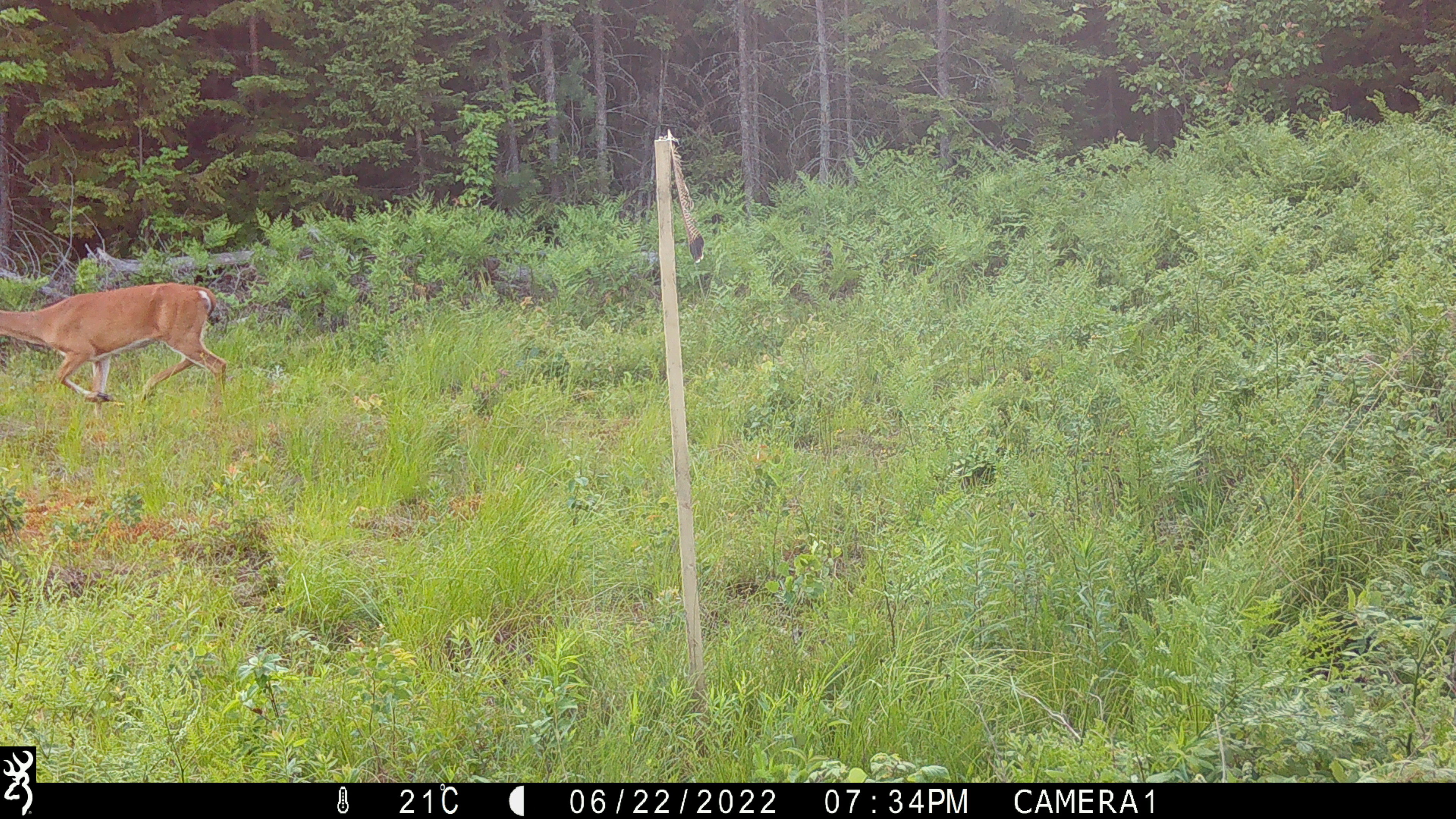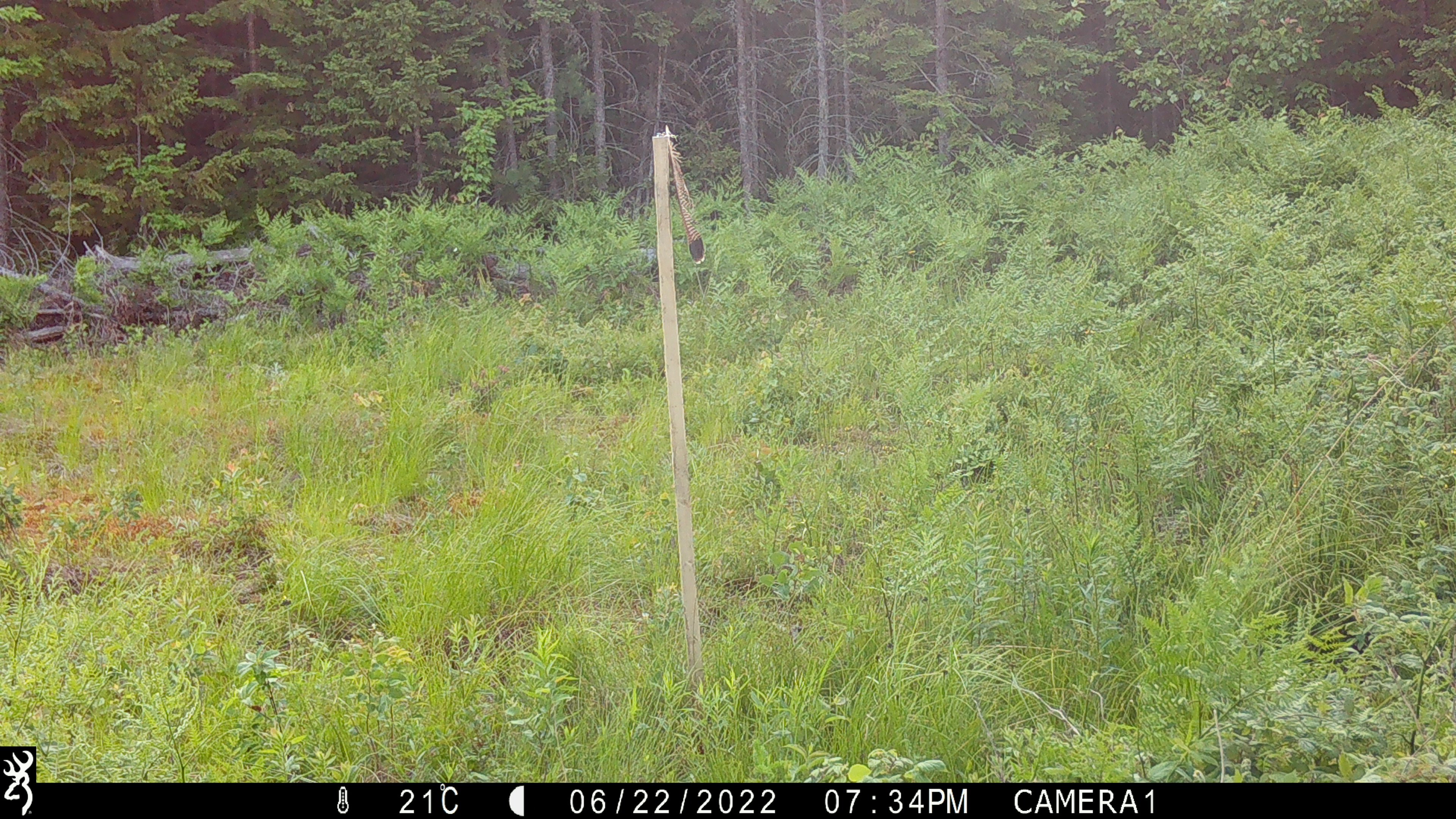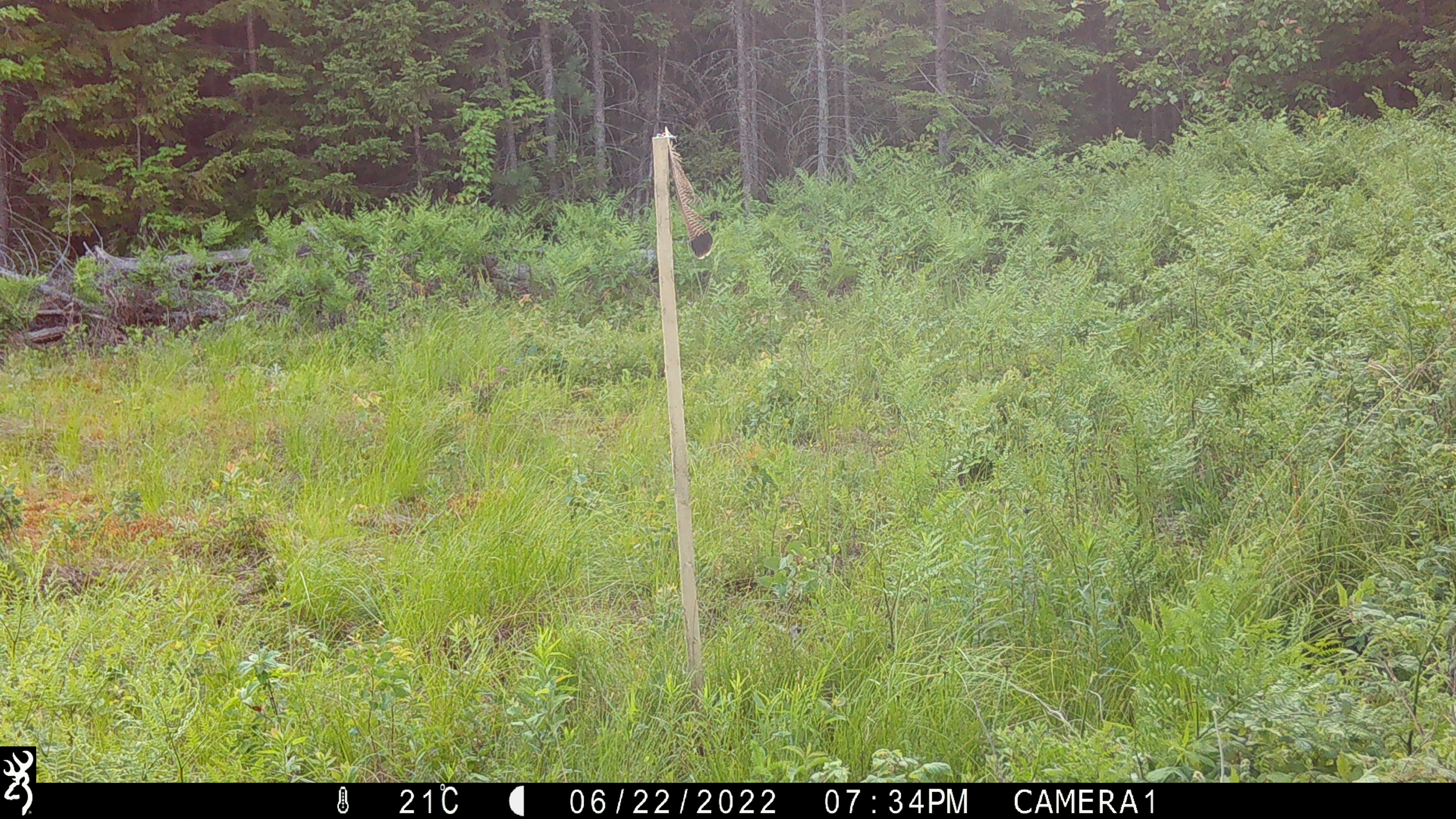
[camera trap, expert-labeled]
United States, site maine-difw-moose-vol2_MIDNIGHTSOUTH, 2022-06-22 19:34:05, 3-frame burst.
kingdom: Animalia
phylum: Chordata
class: Mammalia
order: Artiodactyla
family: Cervidae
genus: Odocoileus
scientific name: Odocoileus virginianus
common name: white-tailed deer